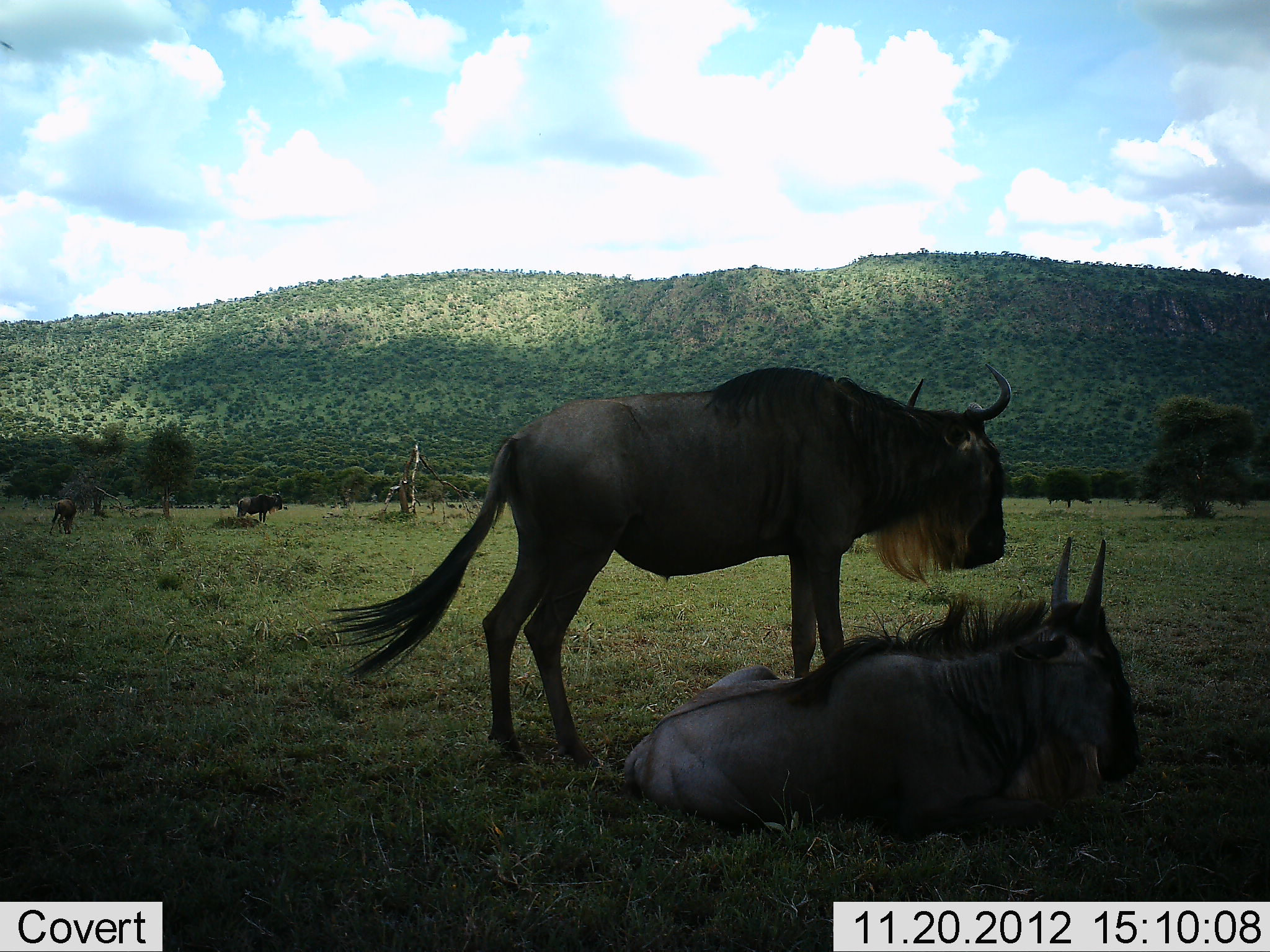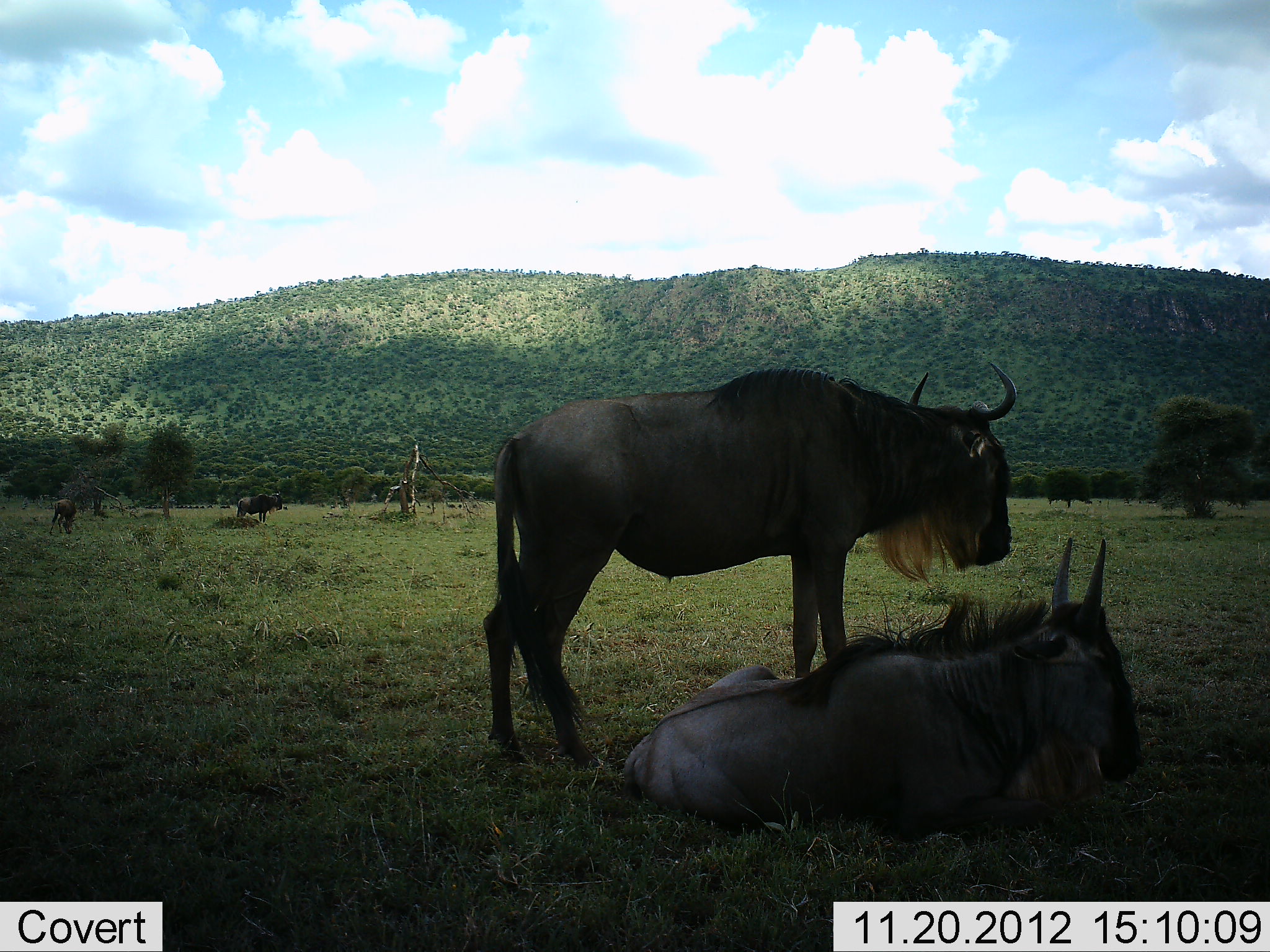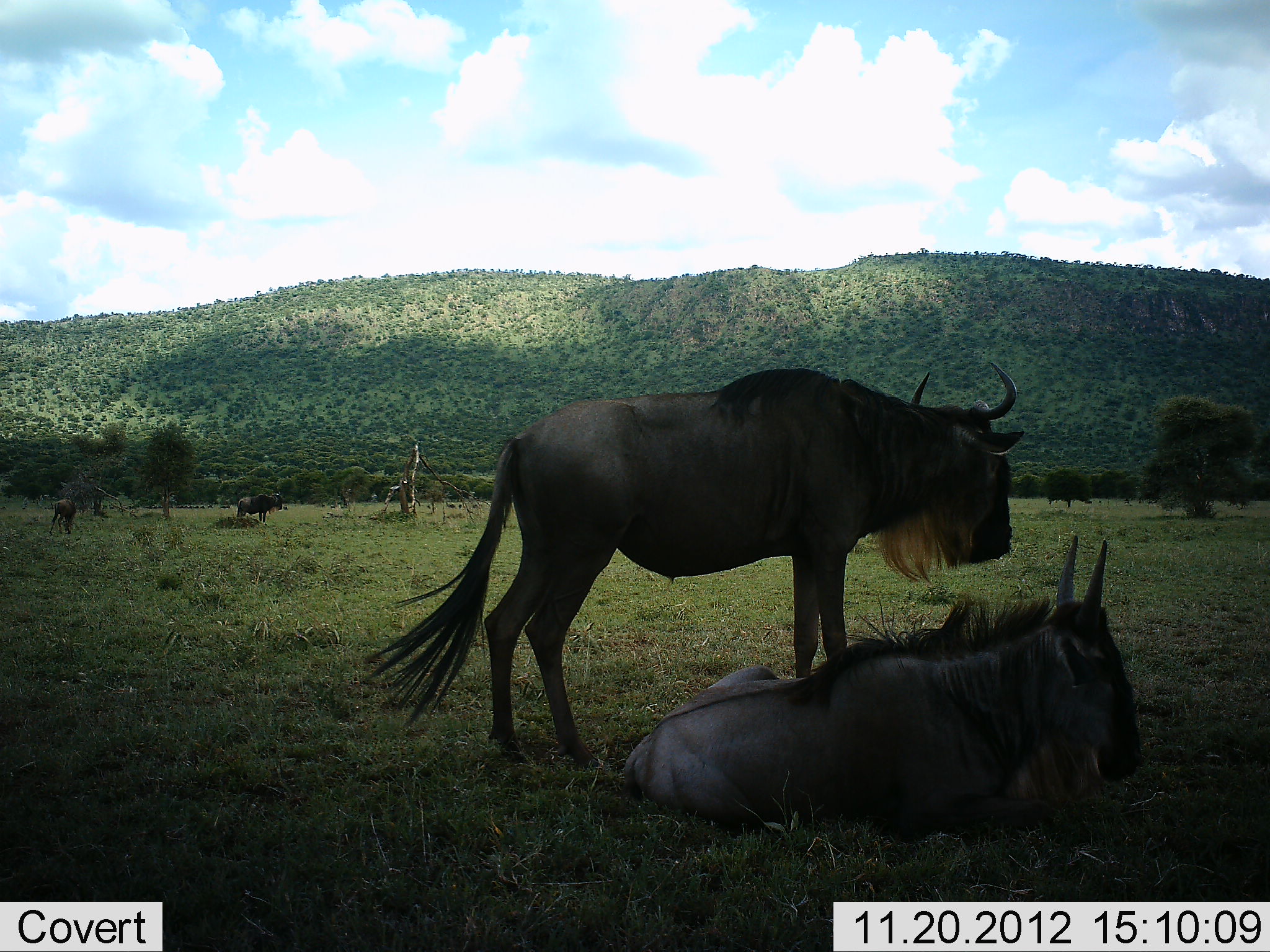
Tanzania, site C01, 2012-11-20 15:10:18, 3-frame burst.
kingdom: Animalia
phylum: Chordata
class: Mammalia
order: Artiodactyla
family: Bovidae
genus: Connochaetes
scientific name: Connochaetes taurinus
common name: blue wildebeest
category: wildebeest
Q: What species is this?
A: Wildebeest (blue wildebeest) (Connochaetes taurinus).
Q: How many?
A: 4.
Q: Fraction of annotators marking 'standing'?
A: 85%.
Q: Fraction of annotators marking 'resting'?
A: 100%.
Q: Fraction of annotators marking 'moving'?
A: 8%.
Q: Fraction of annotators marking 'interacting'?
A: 0%.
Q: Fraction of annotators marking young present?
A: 4%.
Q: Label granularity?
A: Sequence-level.